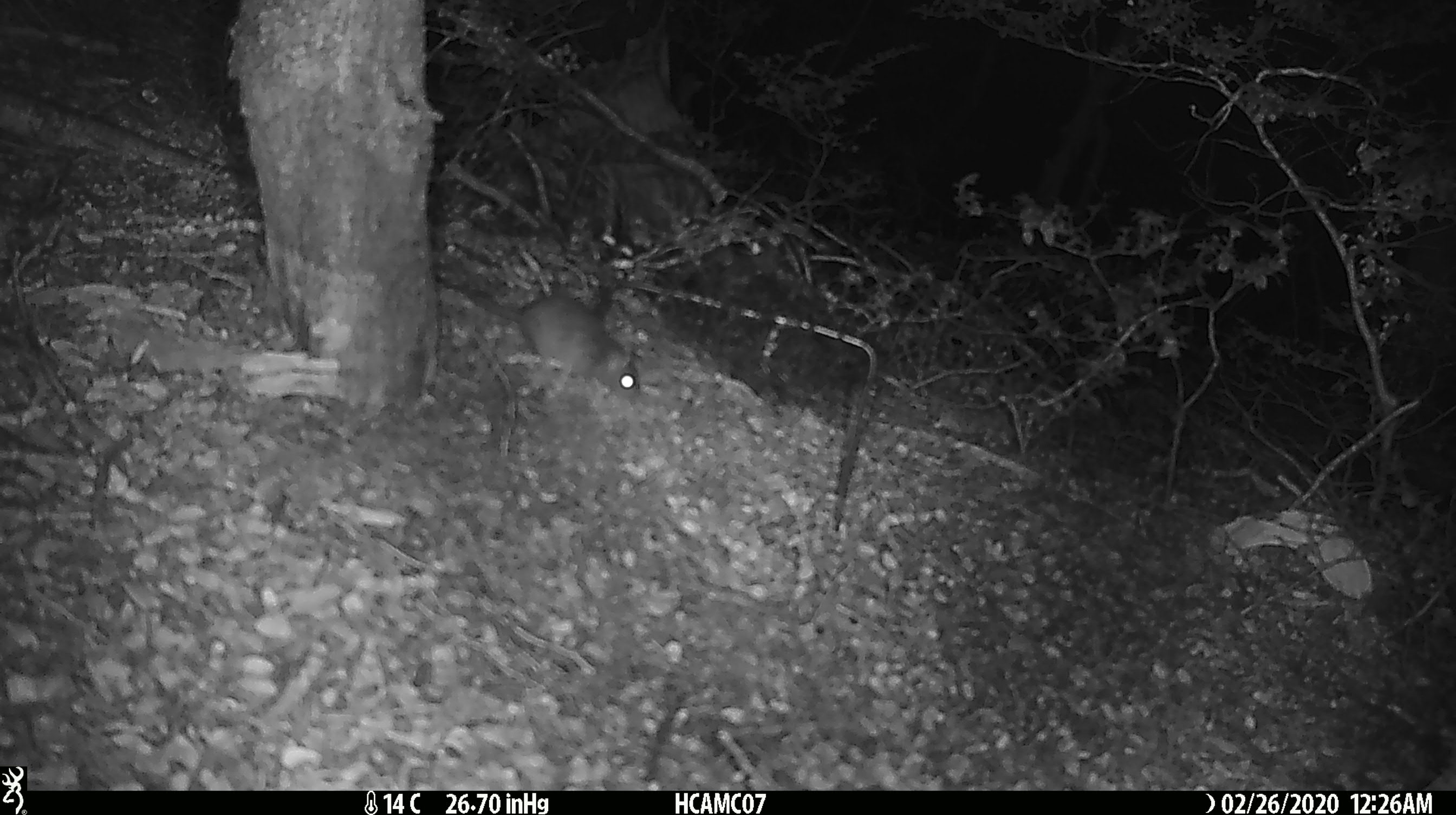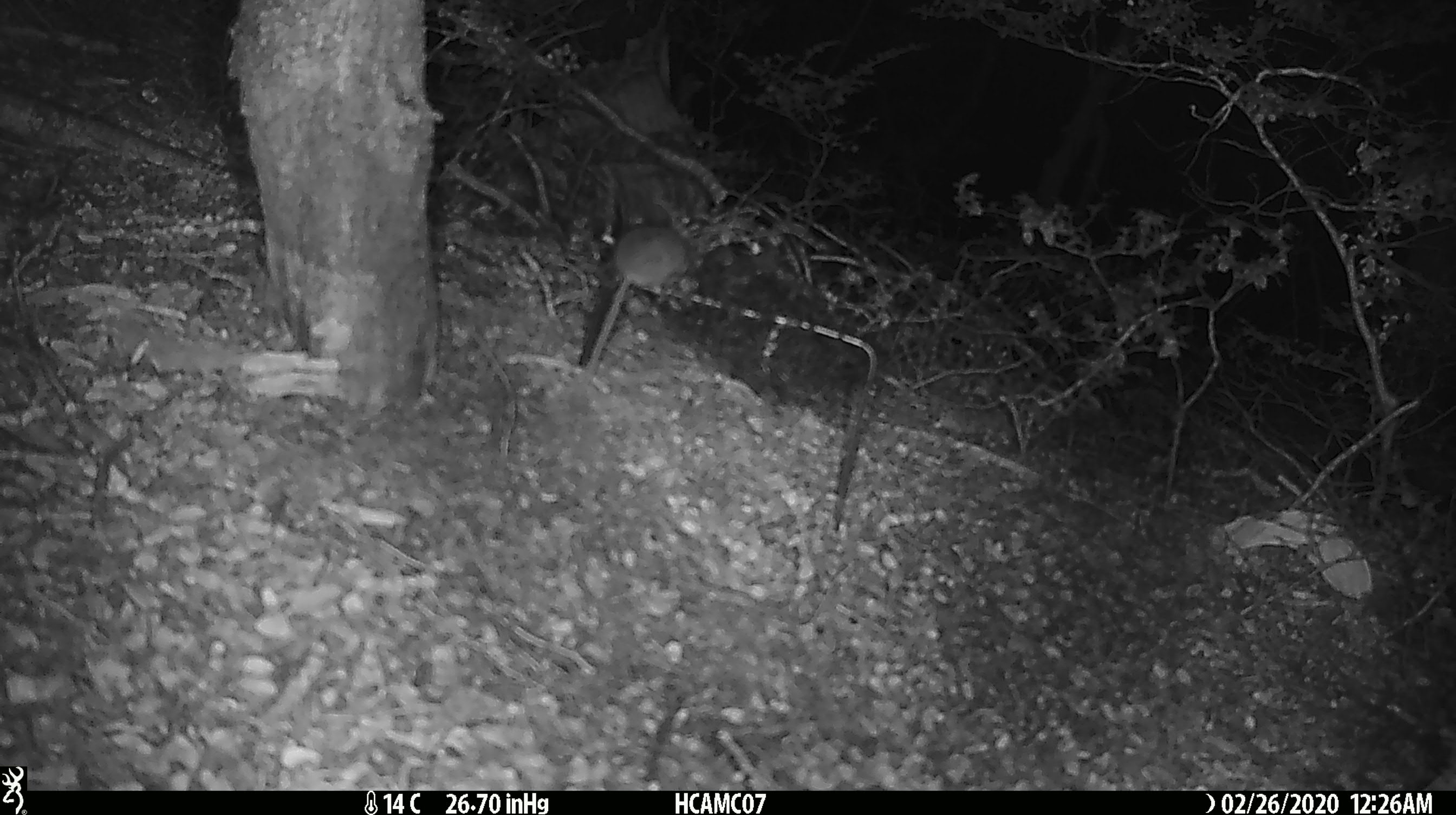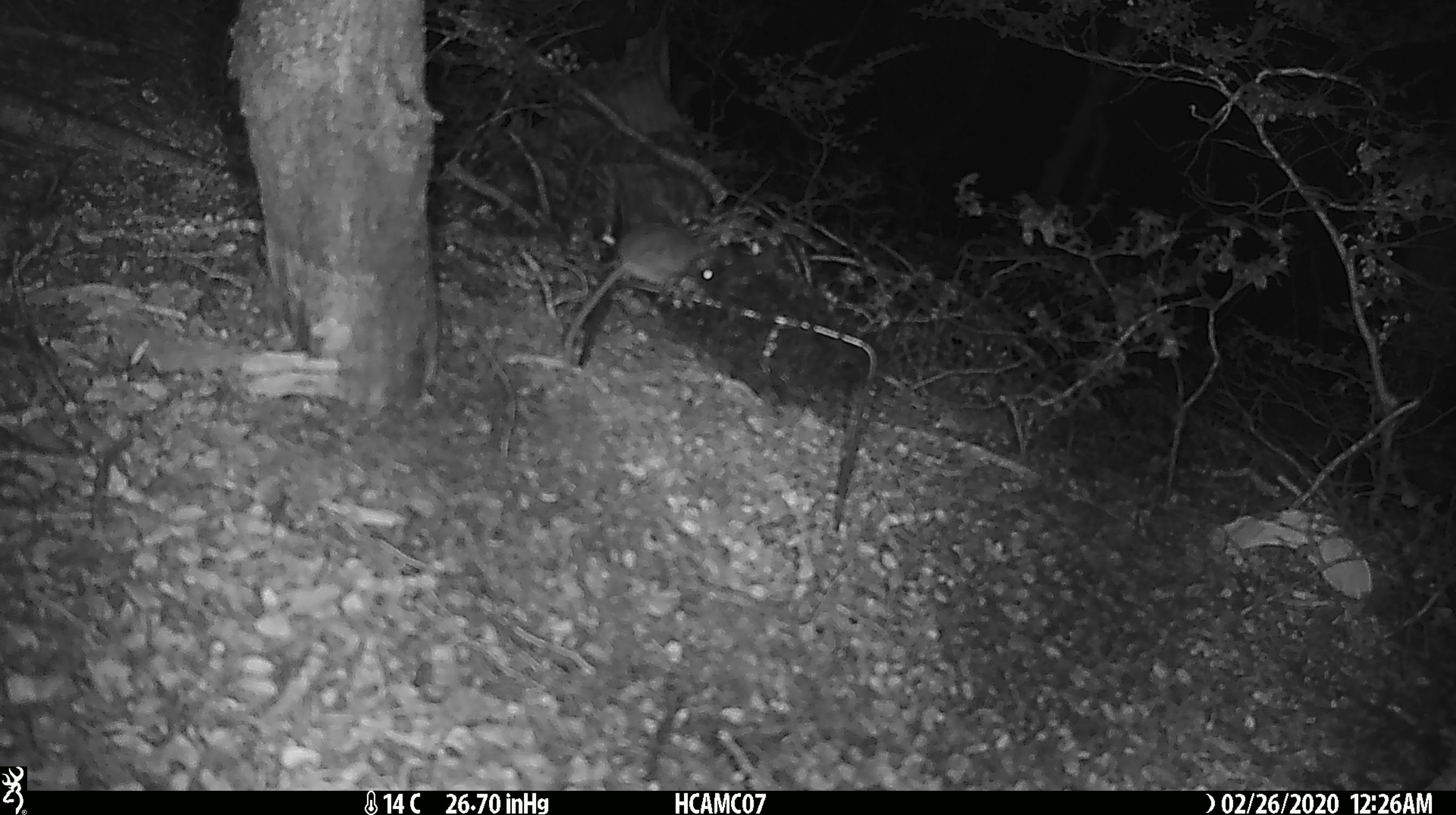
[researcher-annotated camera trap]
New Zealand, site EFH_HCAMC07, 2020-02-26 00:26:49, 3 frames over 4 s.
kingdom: Animalia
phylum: Chordata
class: Mammalia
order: Rodentia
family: Muridae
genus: Mus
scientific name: Mus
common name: mouse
Mouse (Mus).